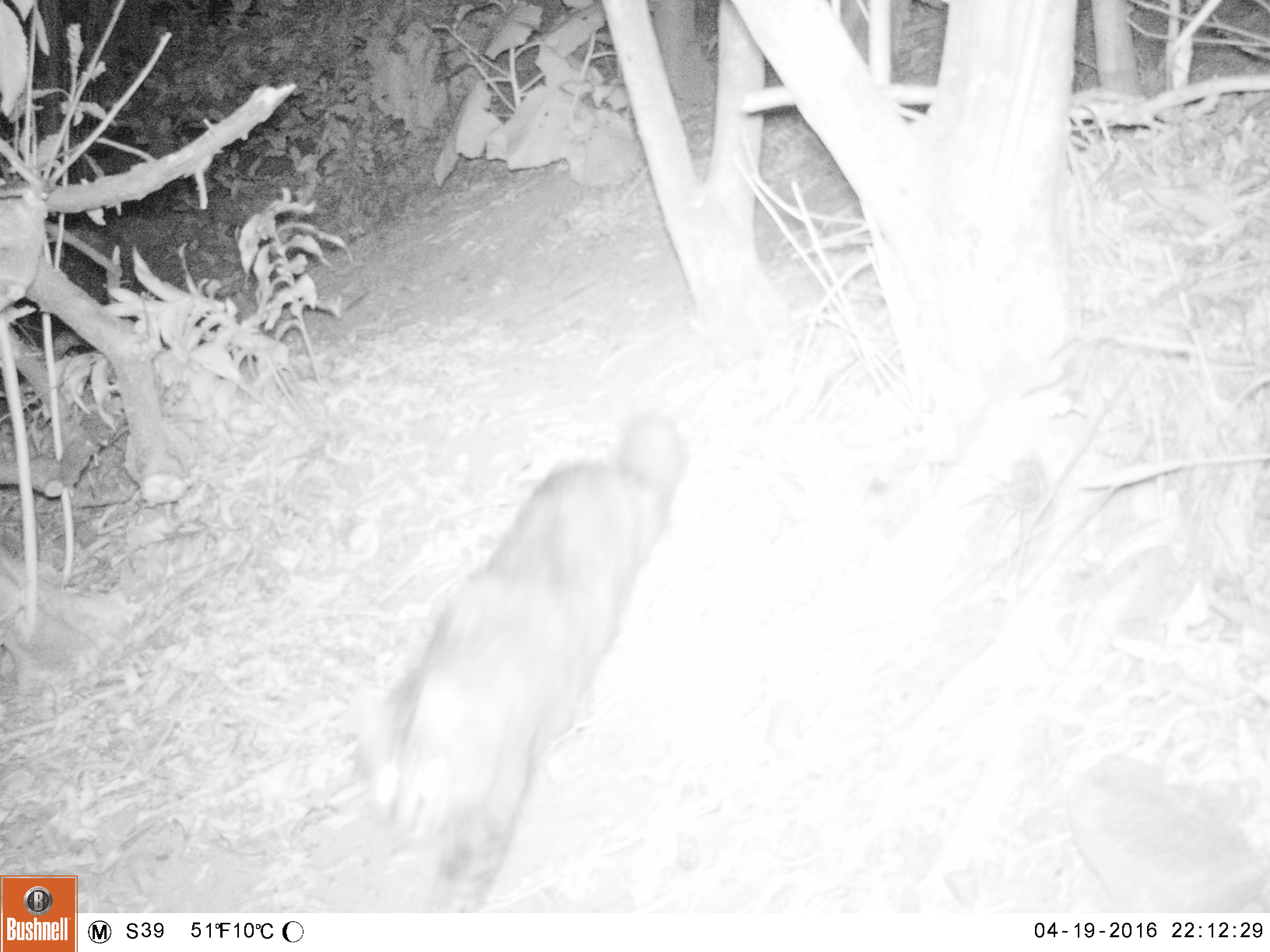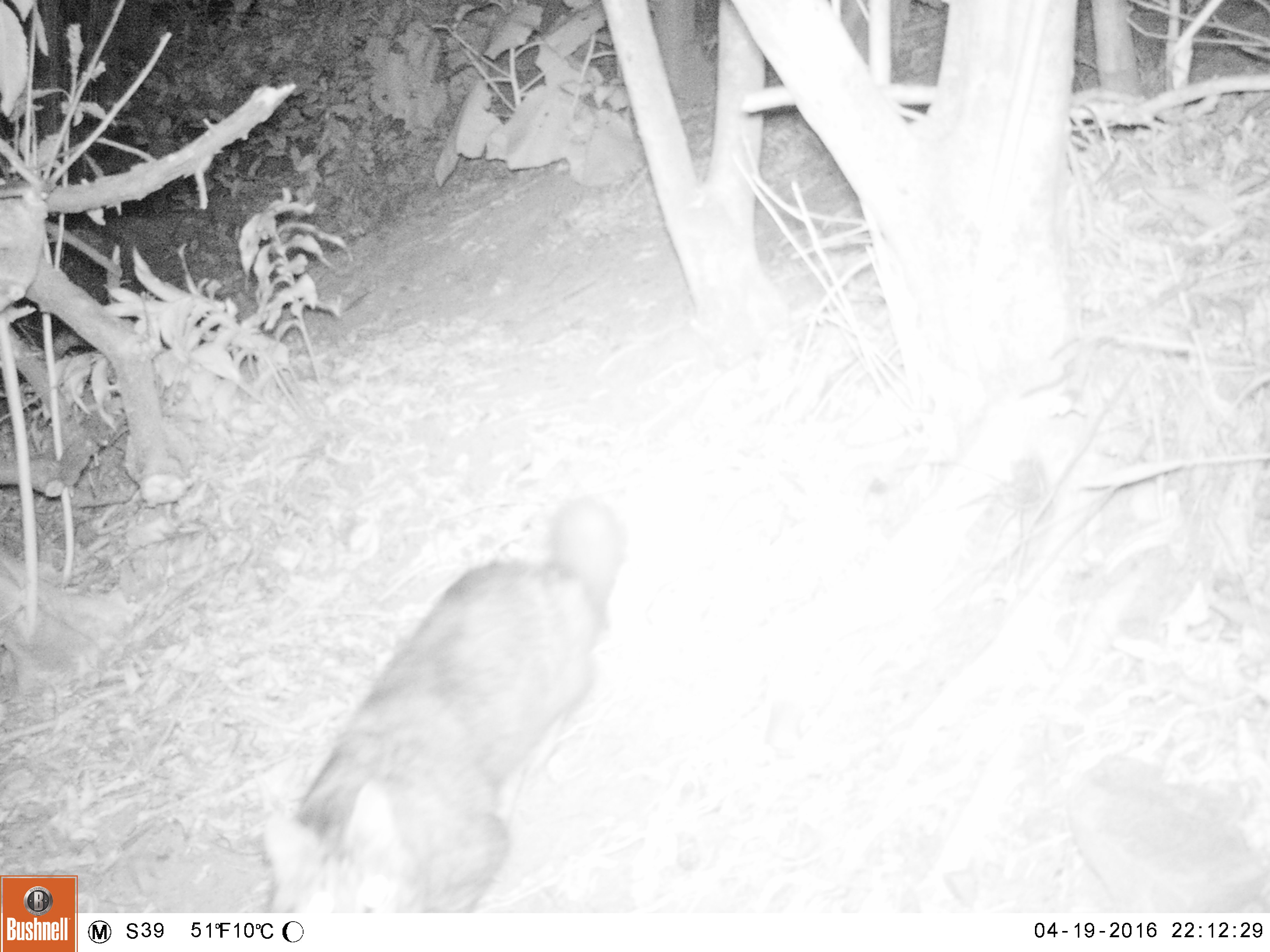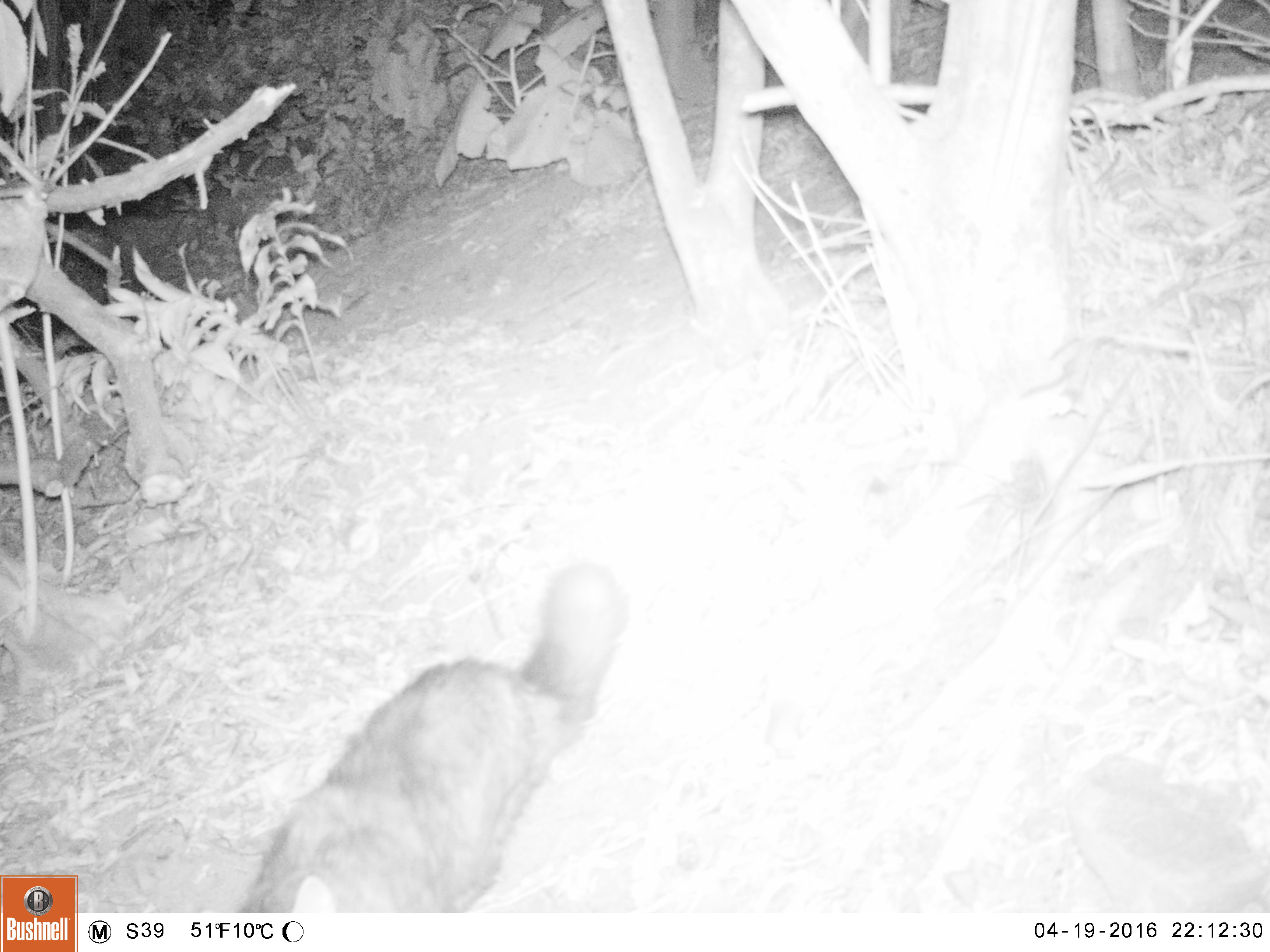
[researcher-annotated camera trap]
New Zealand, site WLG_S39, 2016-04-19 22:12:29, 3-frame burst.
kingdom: Animalia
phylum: Chordata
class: Mammalia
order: Carnivora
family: Felidae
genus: Felis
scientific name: Felis catus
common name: domestic cat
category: cat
Cat (domestic cat) (Felis catus).